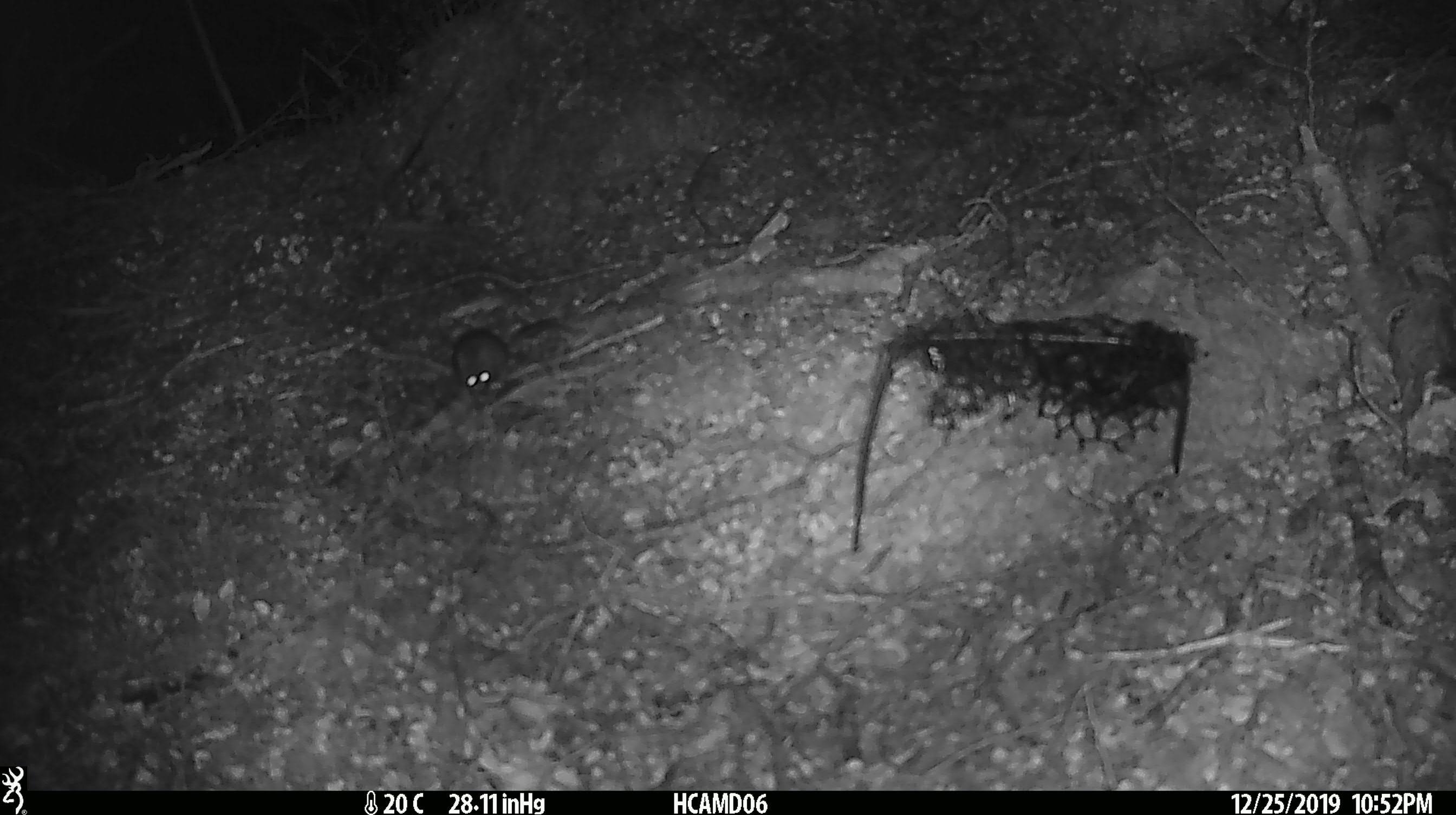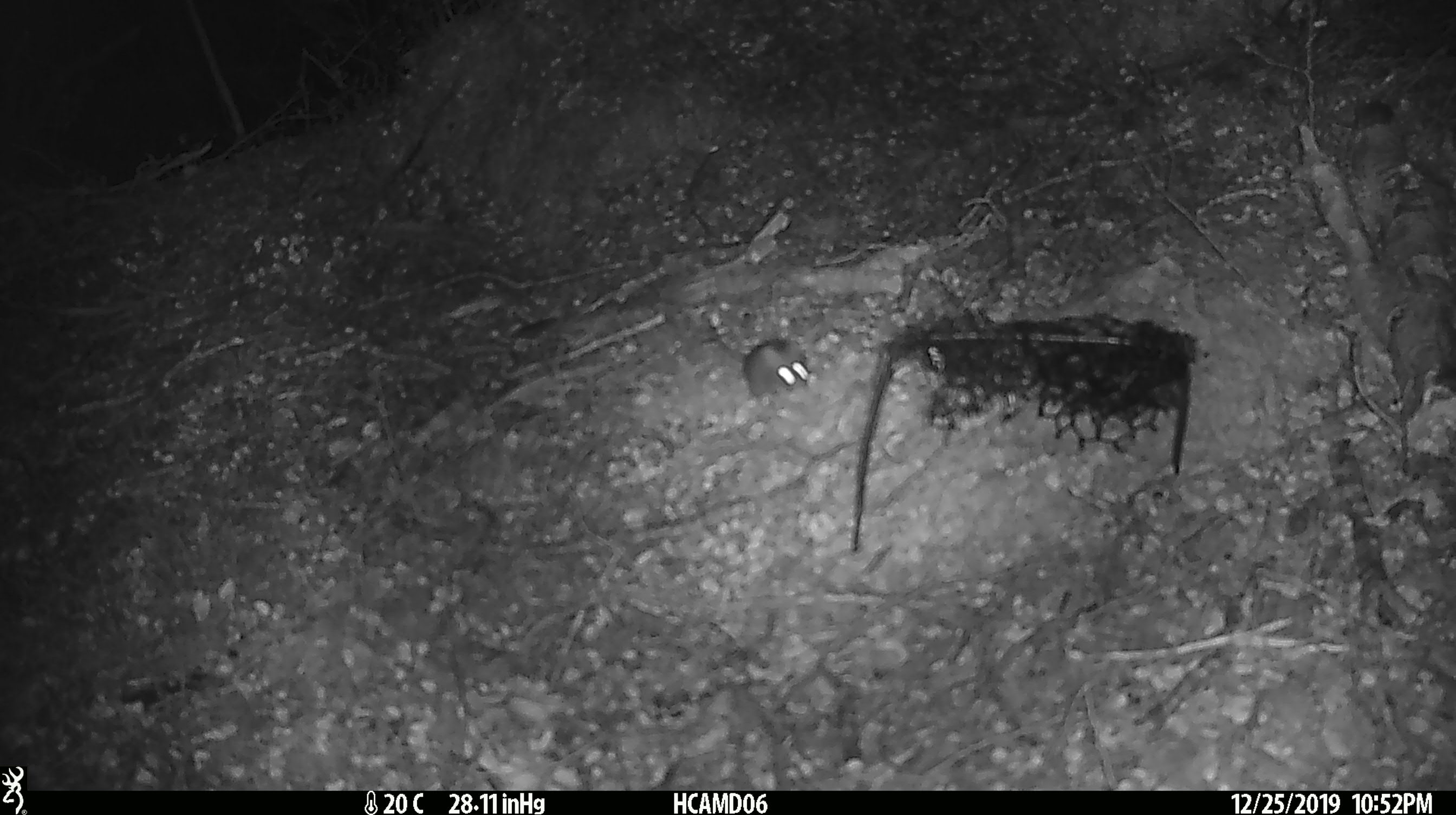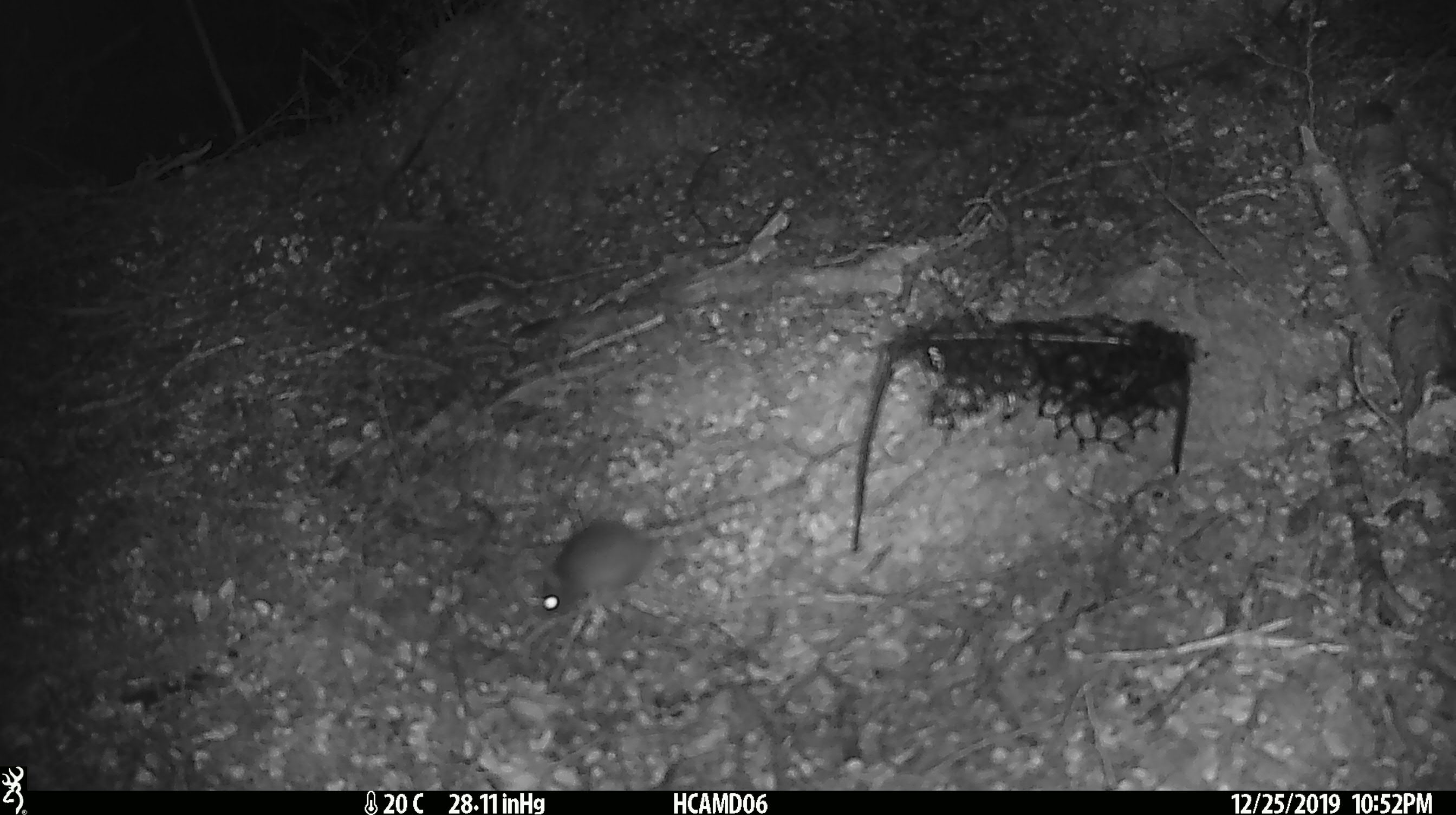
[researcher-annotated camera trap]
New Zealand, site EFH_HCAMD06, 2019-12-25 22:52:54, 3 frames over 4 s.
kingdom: Animalia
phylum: Chordata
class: Mammalia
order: Rodentia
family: Muridae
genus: Mus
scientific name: Mus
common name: mouse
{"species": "mouse (Mus)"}